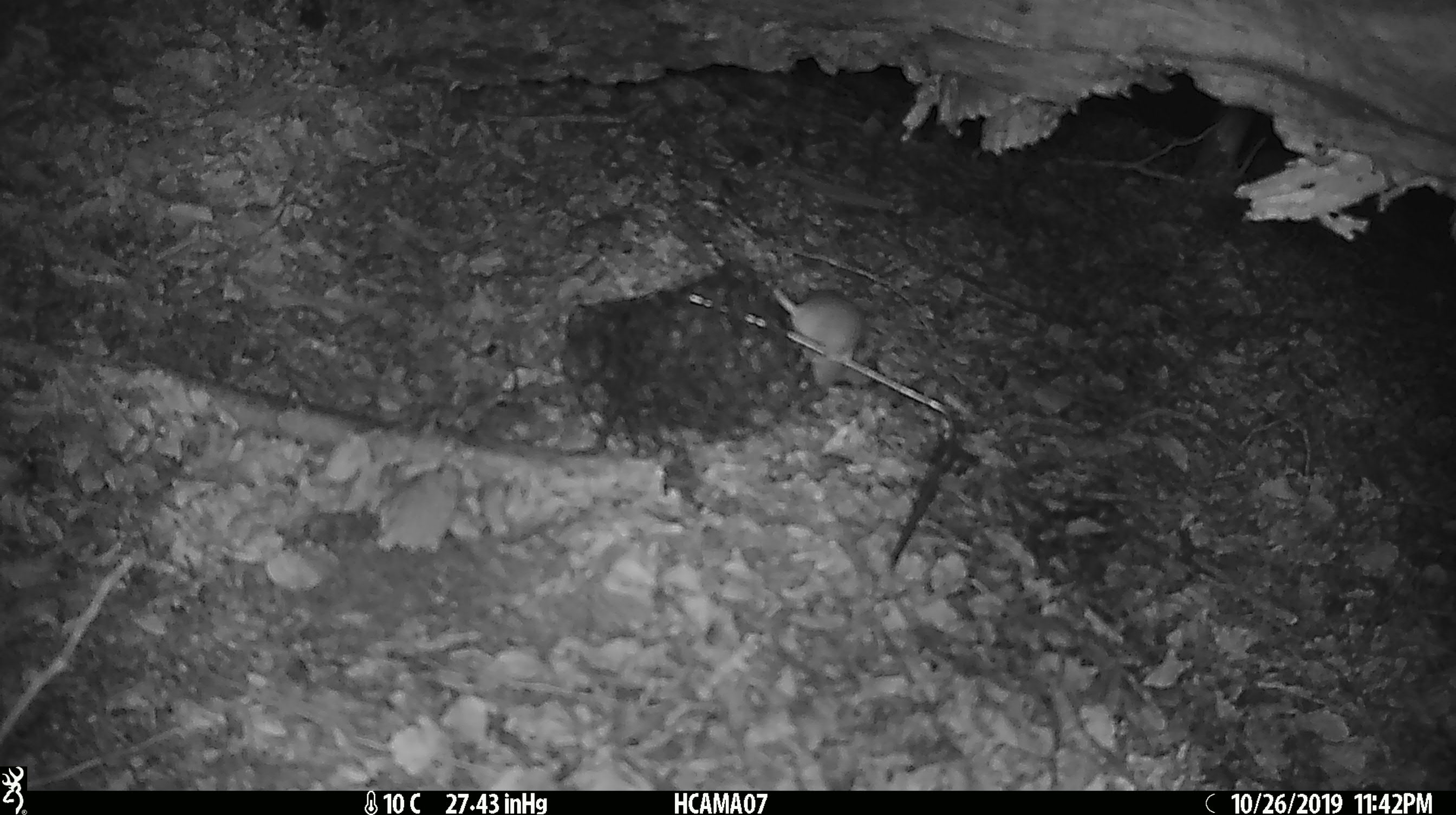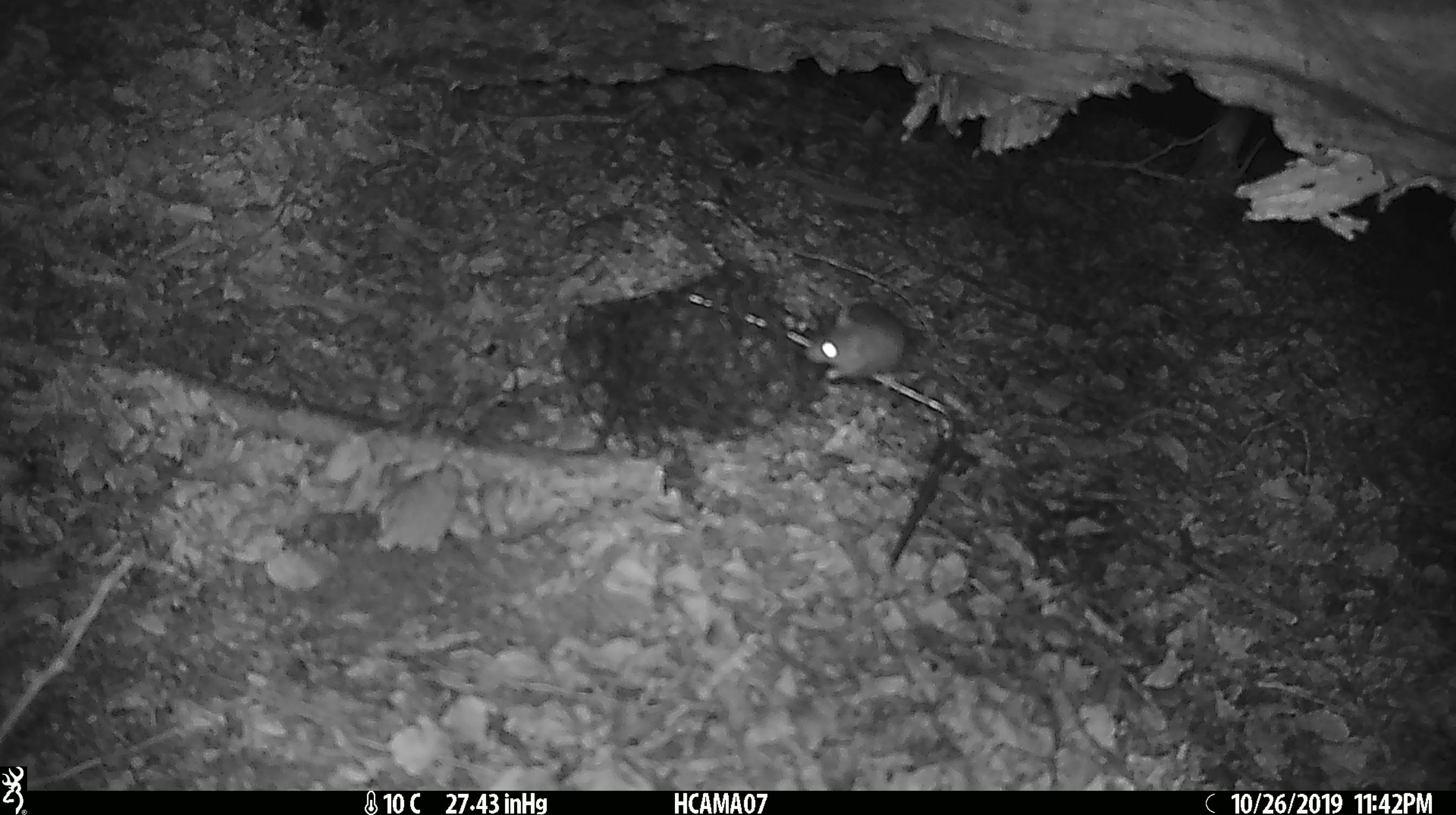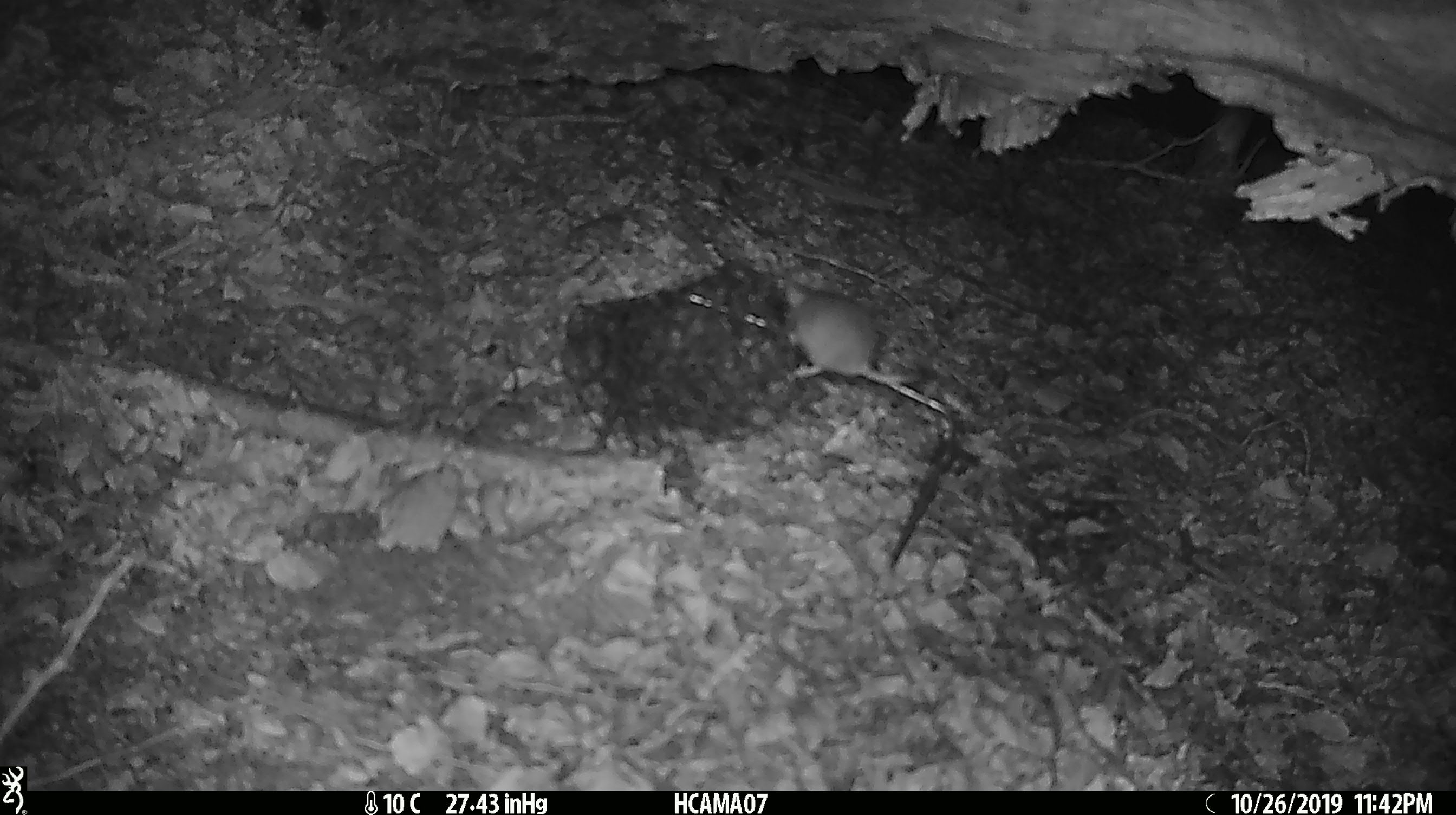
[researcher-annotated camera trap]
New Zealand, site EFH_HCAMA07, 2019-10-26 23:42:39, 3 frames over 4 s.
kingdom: Animalia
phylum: Chordata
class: Mammalia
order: Rodentia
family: Muridae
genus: Mus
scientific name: Mus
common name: mouse